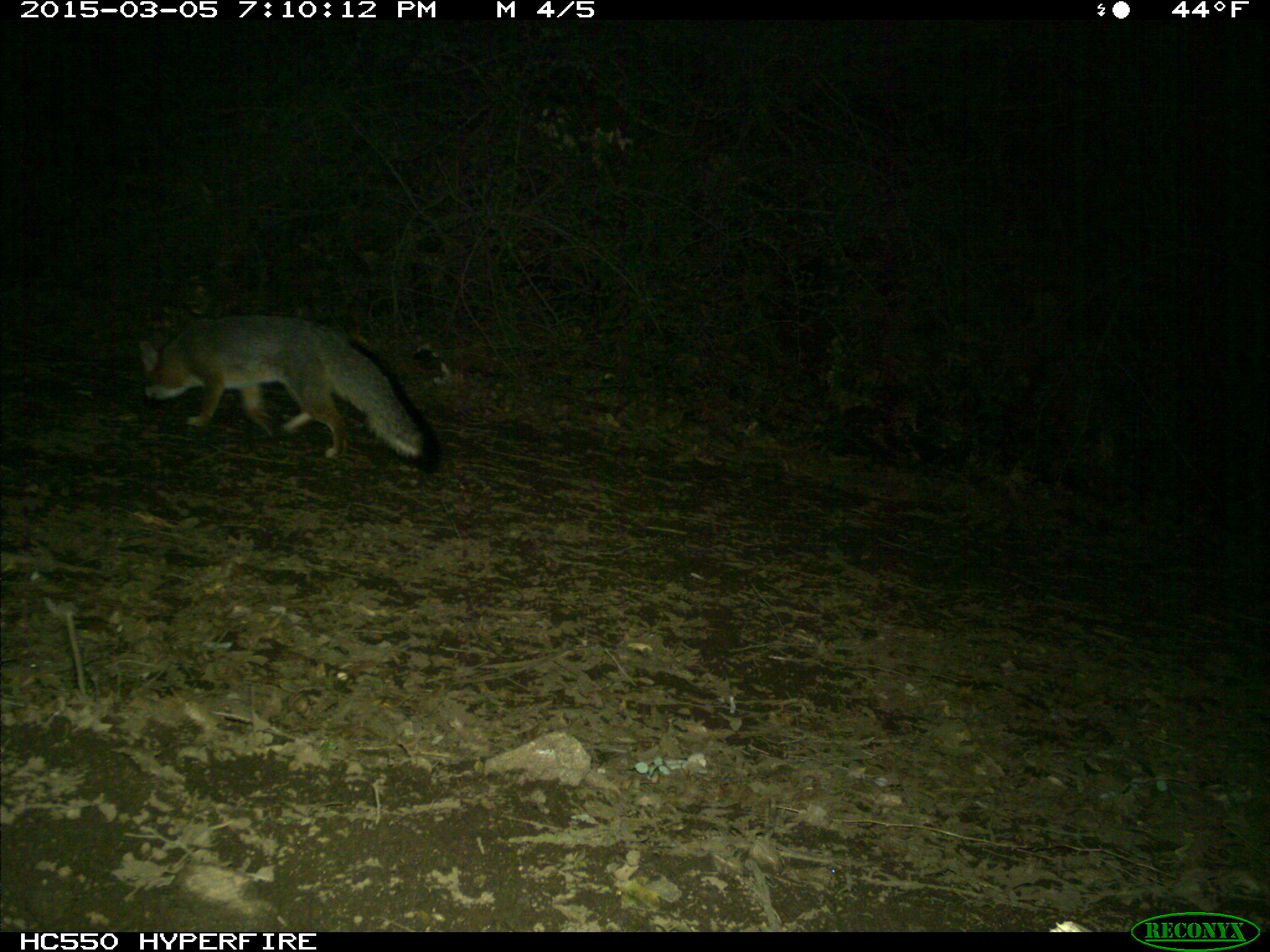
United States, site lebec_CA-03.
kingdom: Animalia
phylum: Chordata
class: Mammalia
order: Carnivora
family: Canidae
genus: Urocyon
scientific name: Urocyon cinereoargenteus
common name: gray fox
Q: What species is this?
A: Urocyon cinereoargenteus (gray fox).